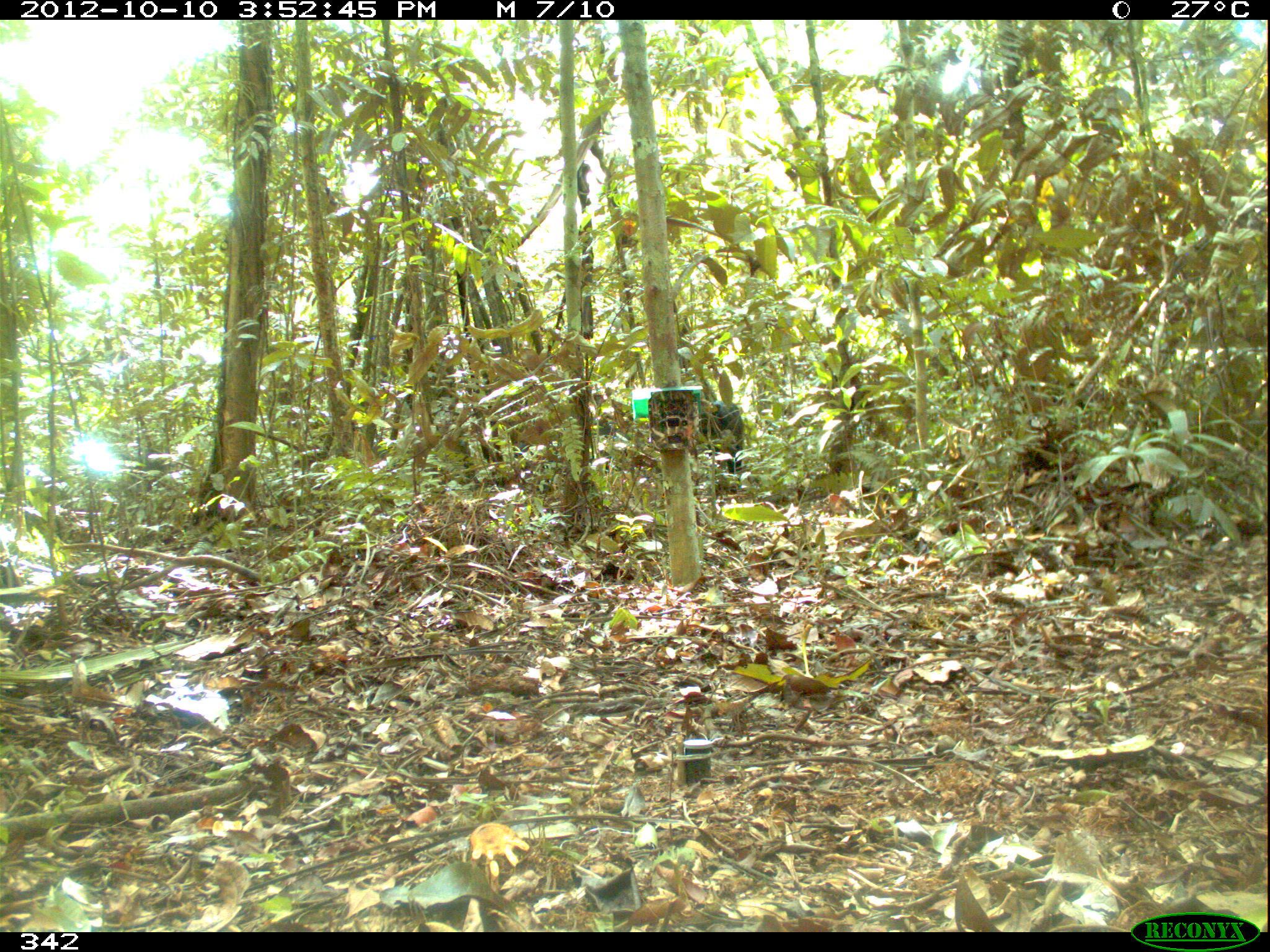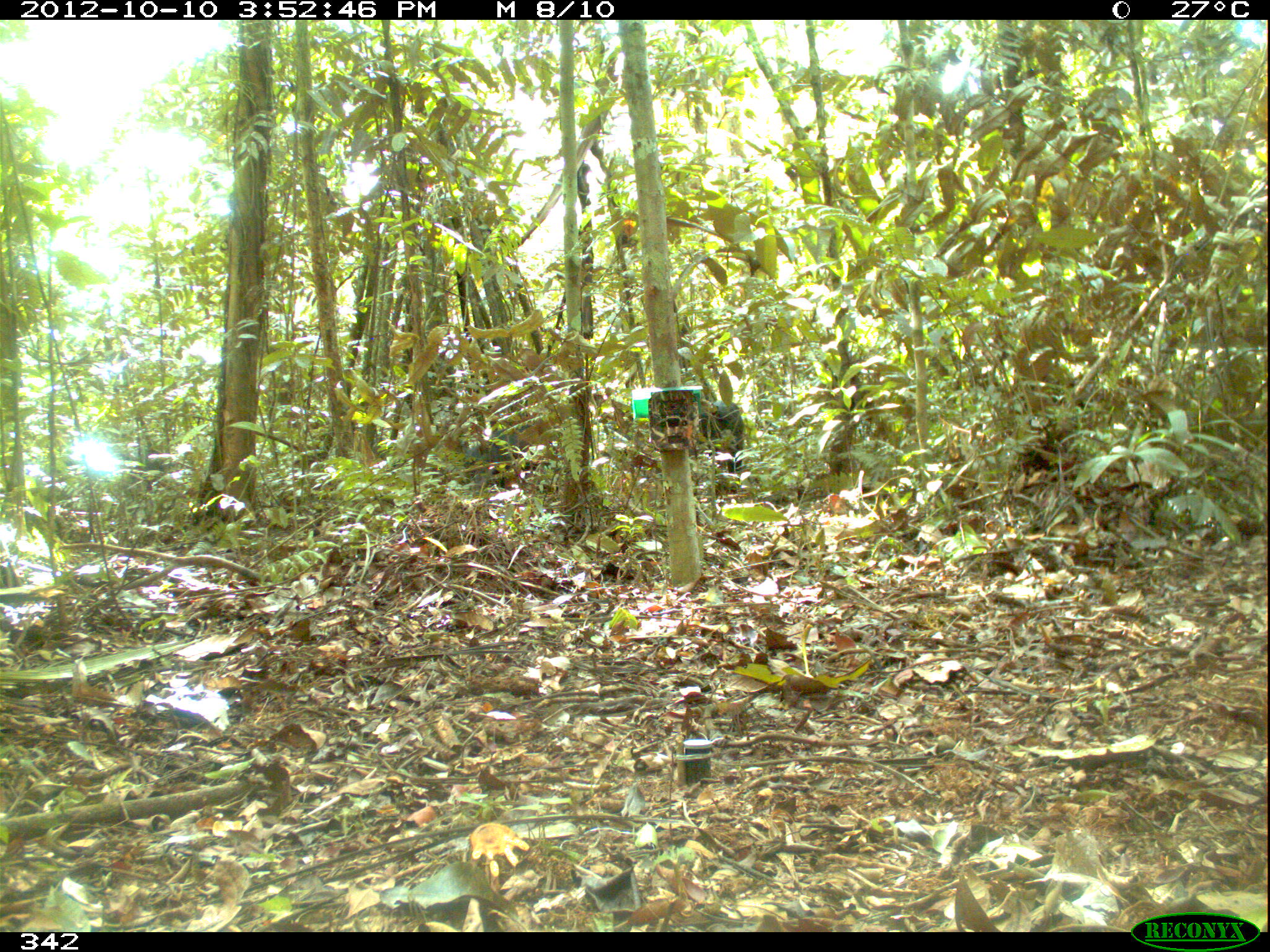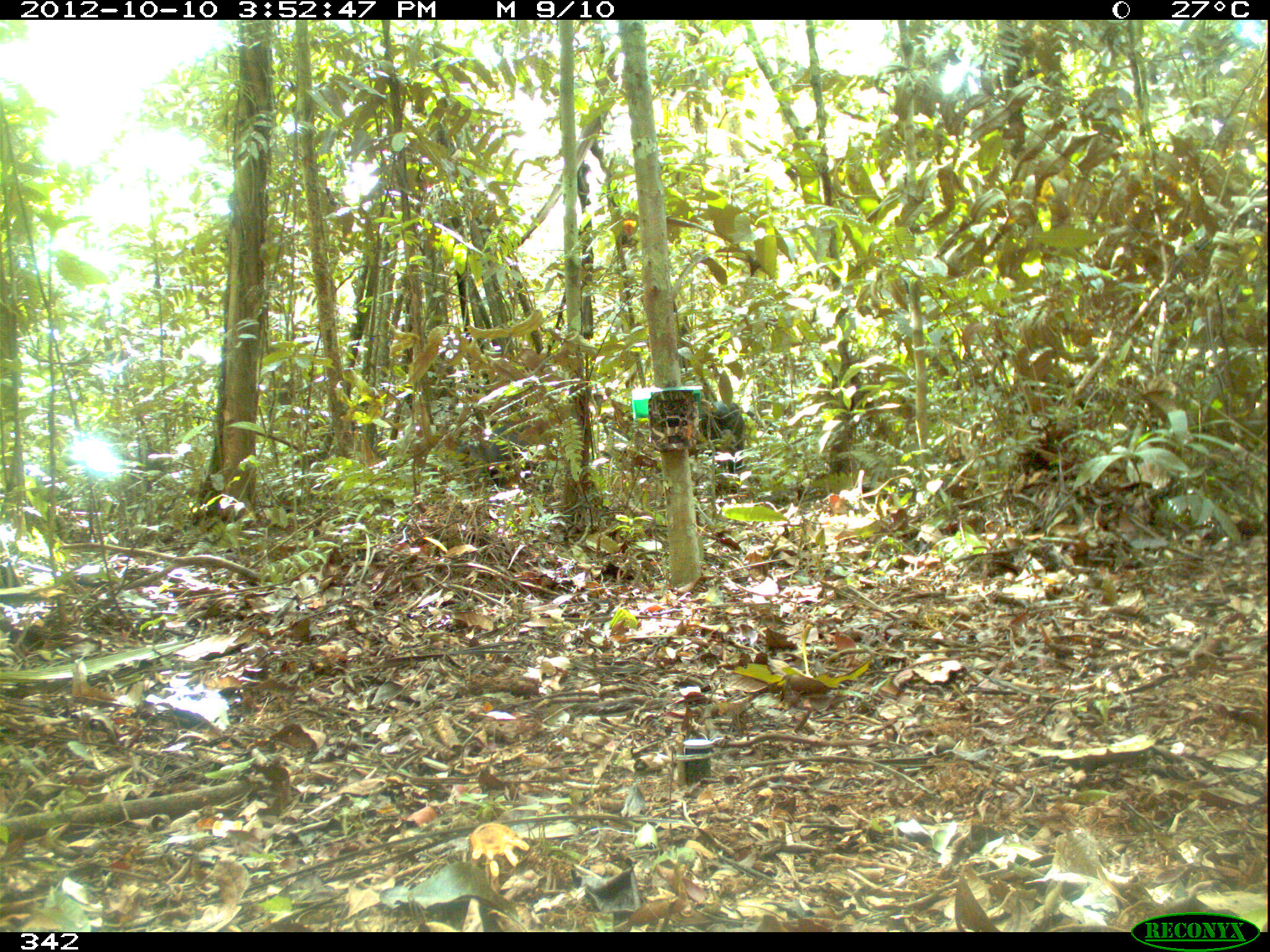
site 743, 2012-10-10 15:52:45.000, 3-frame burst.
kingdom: Animalia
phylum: Chordata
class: Mammalia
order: Artiodactyla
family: Tayassuidae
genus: Tayassu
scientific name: Tayassu pecari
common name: white-lipped peccary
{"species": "Tayassu pecari (white-lipped peccary)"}